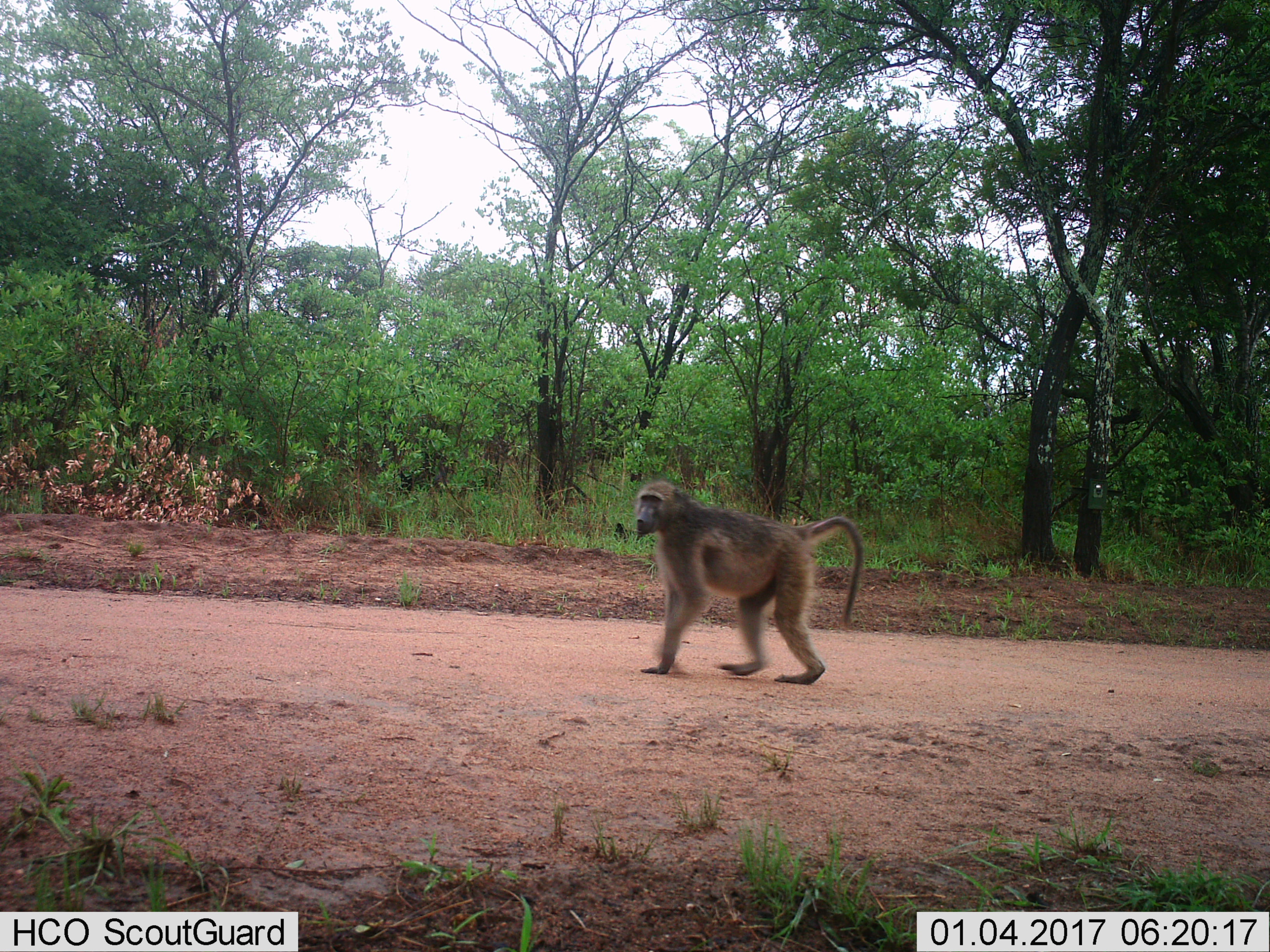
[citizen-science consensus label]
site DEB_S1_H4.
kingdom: Animalia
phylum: Chordata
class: Mammalia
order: Primates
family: Cercopithecidae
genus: Papio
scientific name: Papio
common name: baboon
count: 1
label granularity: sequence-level